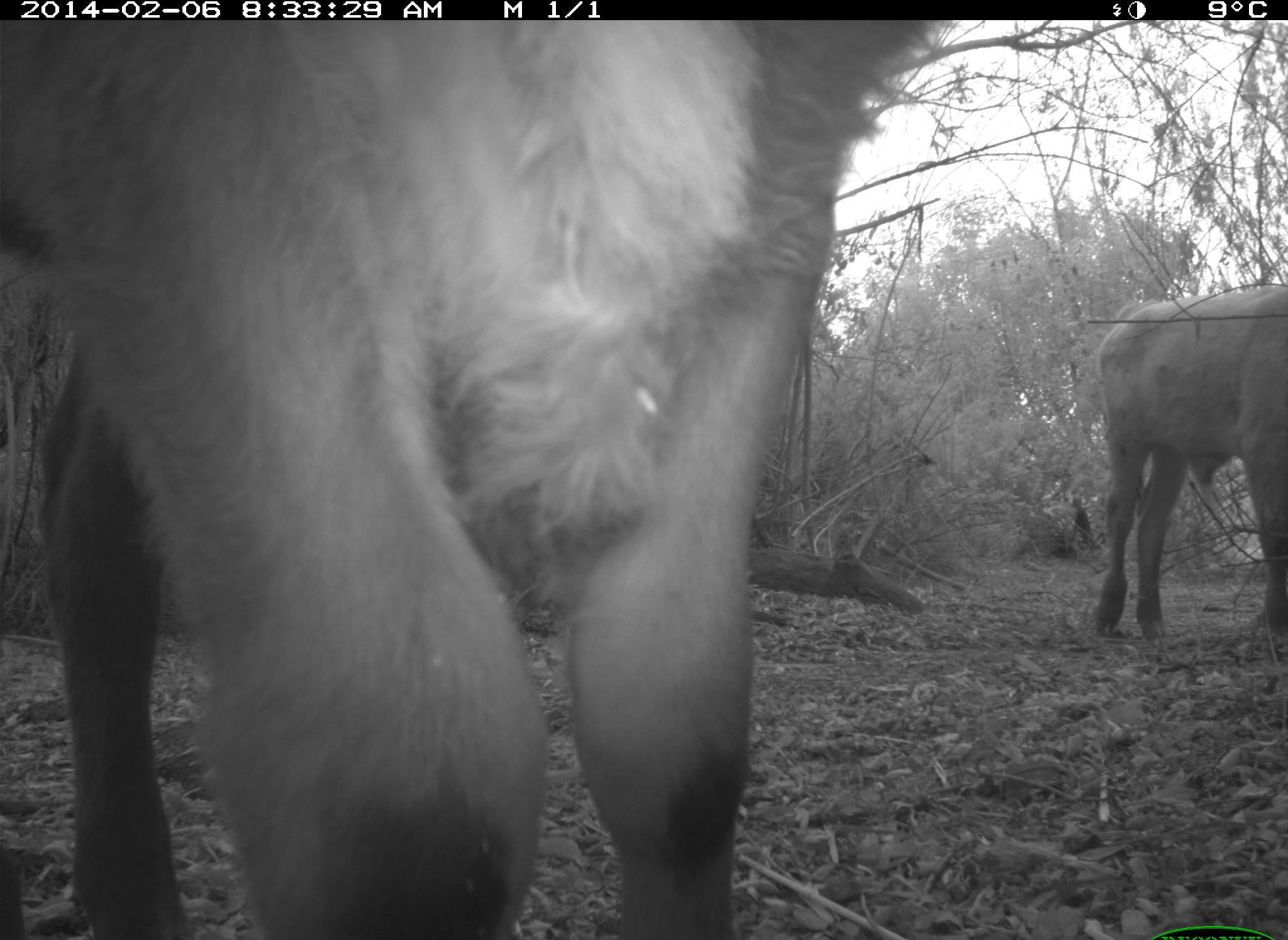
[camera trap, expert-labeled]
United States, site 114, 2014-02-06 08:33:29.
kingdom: Animalia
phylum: Chordata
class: Mammalia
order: Artiodactyla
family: Bovidae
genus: Bos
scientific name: Bos taurus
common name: cow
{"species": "cow (Bos taurus)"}